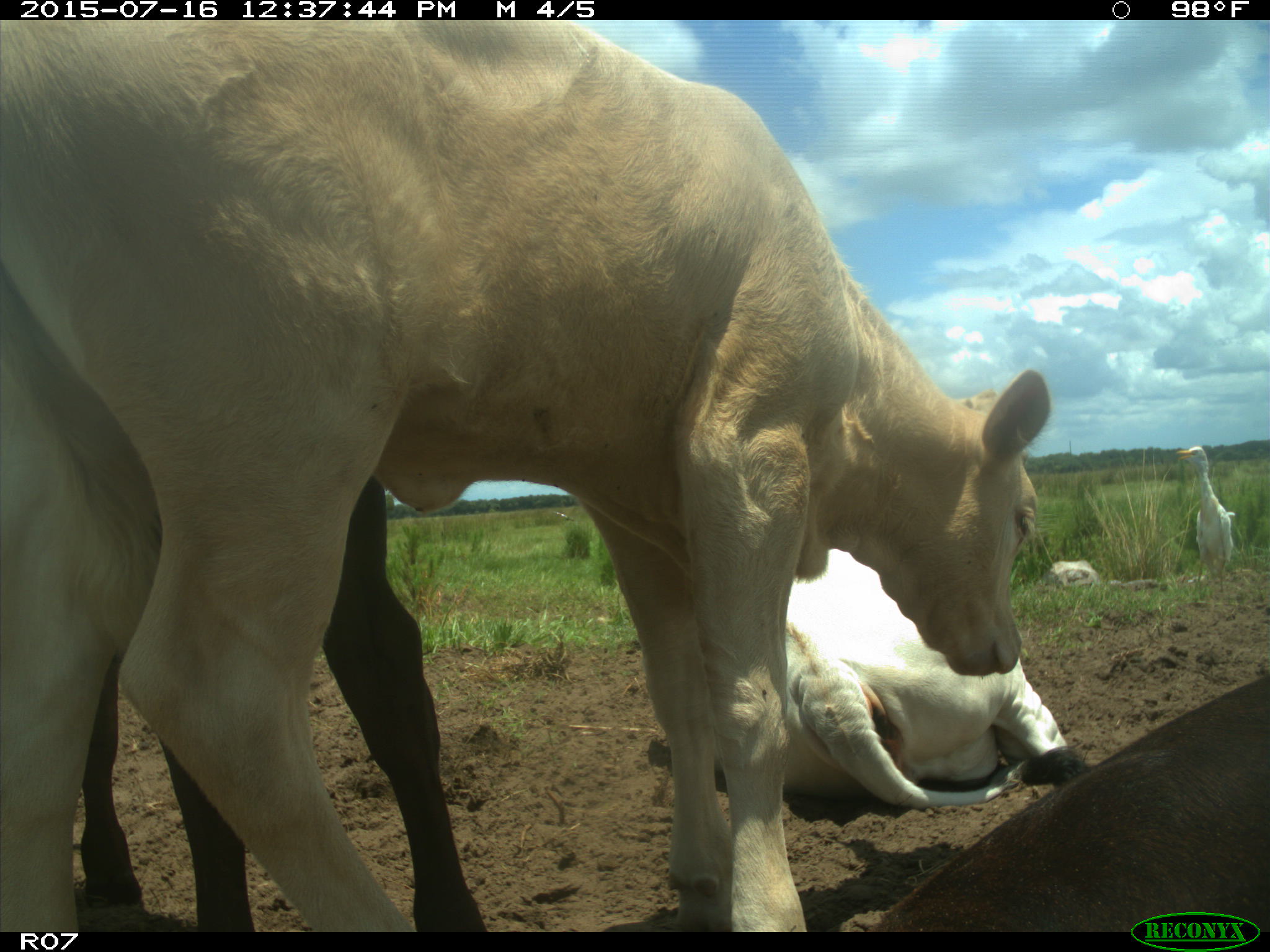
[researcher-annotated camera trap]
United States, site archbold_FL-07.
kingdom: Animalia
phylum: Chordata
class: Mammalia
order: Artiodactyla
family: Bovidae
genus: Bos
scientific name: Bos taurus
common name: domestic cow